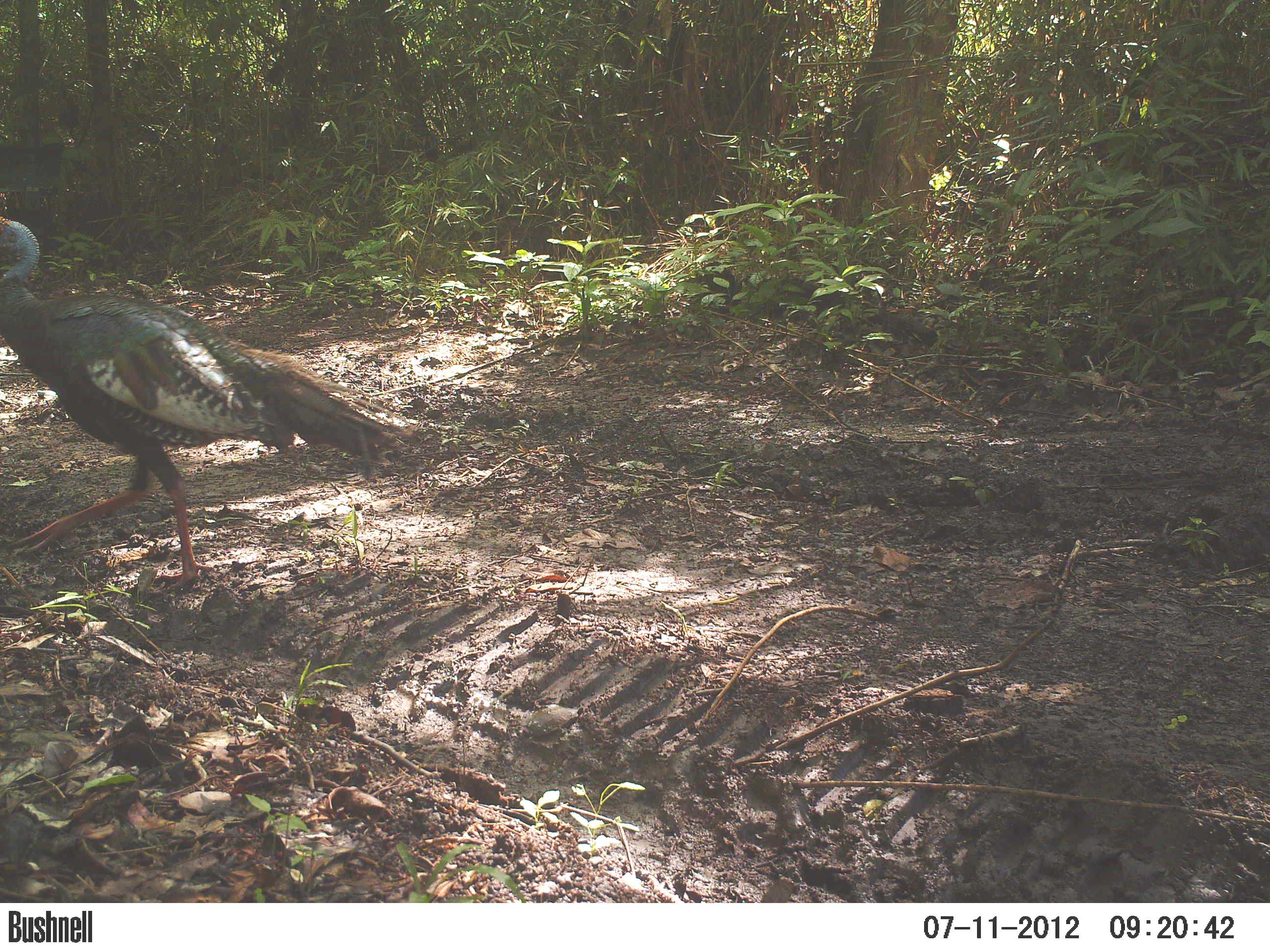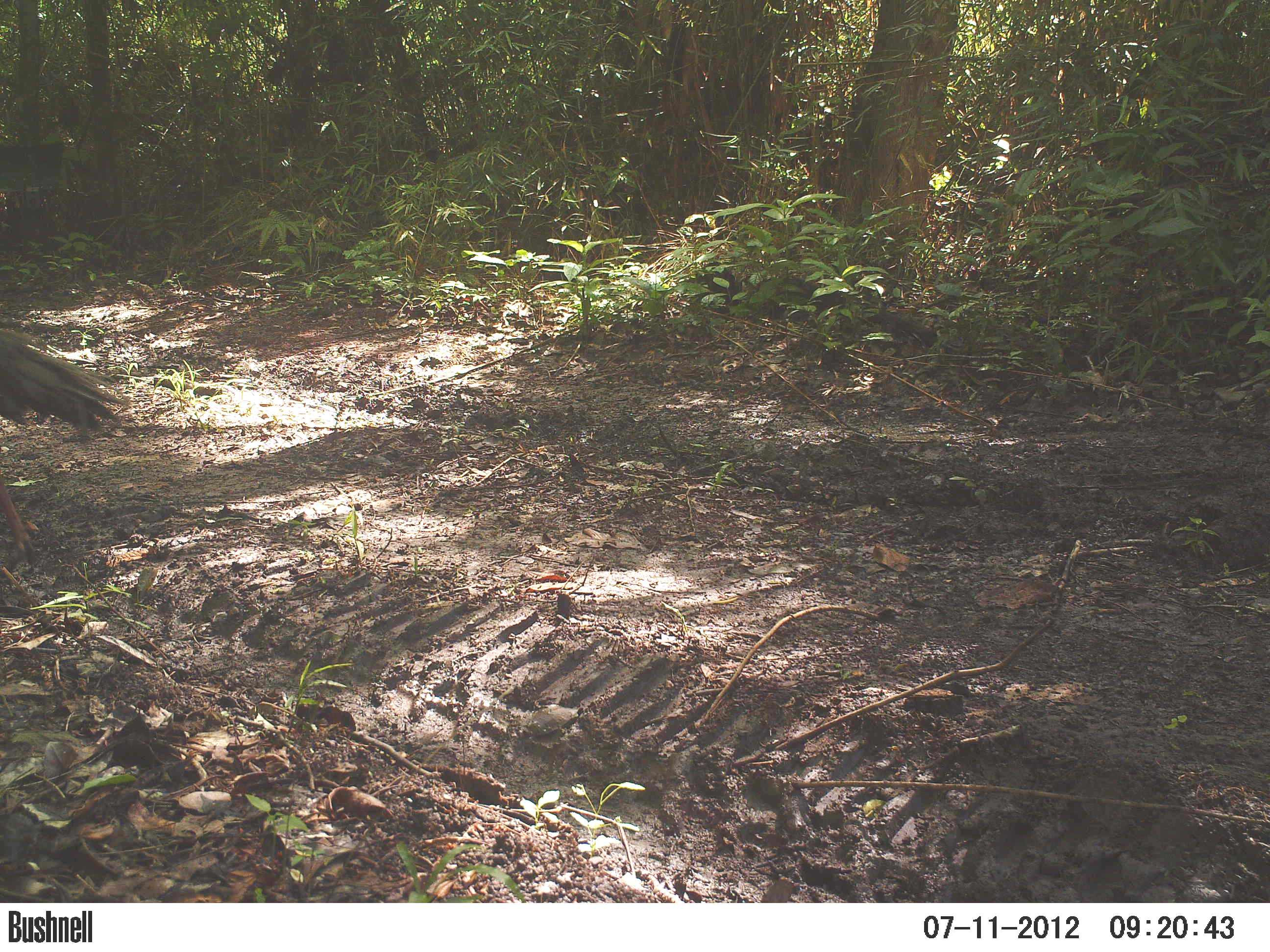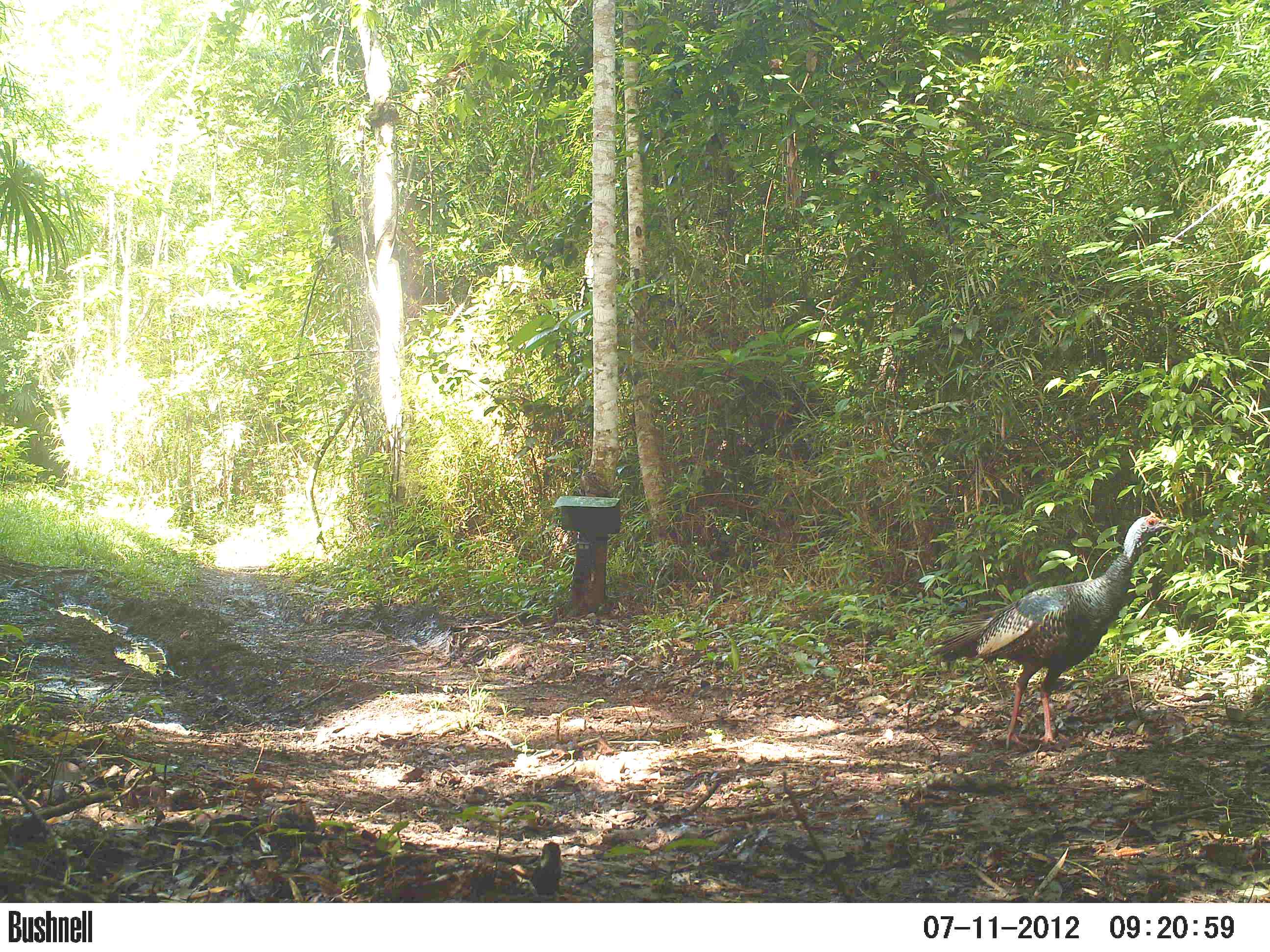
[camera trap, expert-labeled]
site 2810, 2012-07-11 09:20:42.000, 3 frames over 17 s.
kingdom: Animalia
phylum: Chordata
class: Aves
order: Galliformes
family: Phasianidae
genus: Meleagris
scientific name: Meleagris ocellata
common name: ocellated turkey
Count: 2.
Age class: adult.